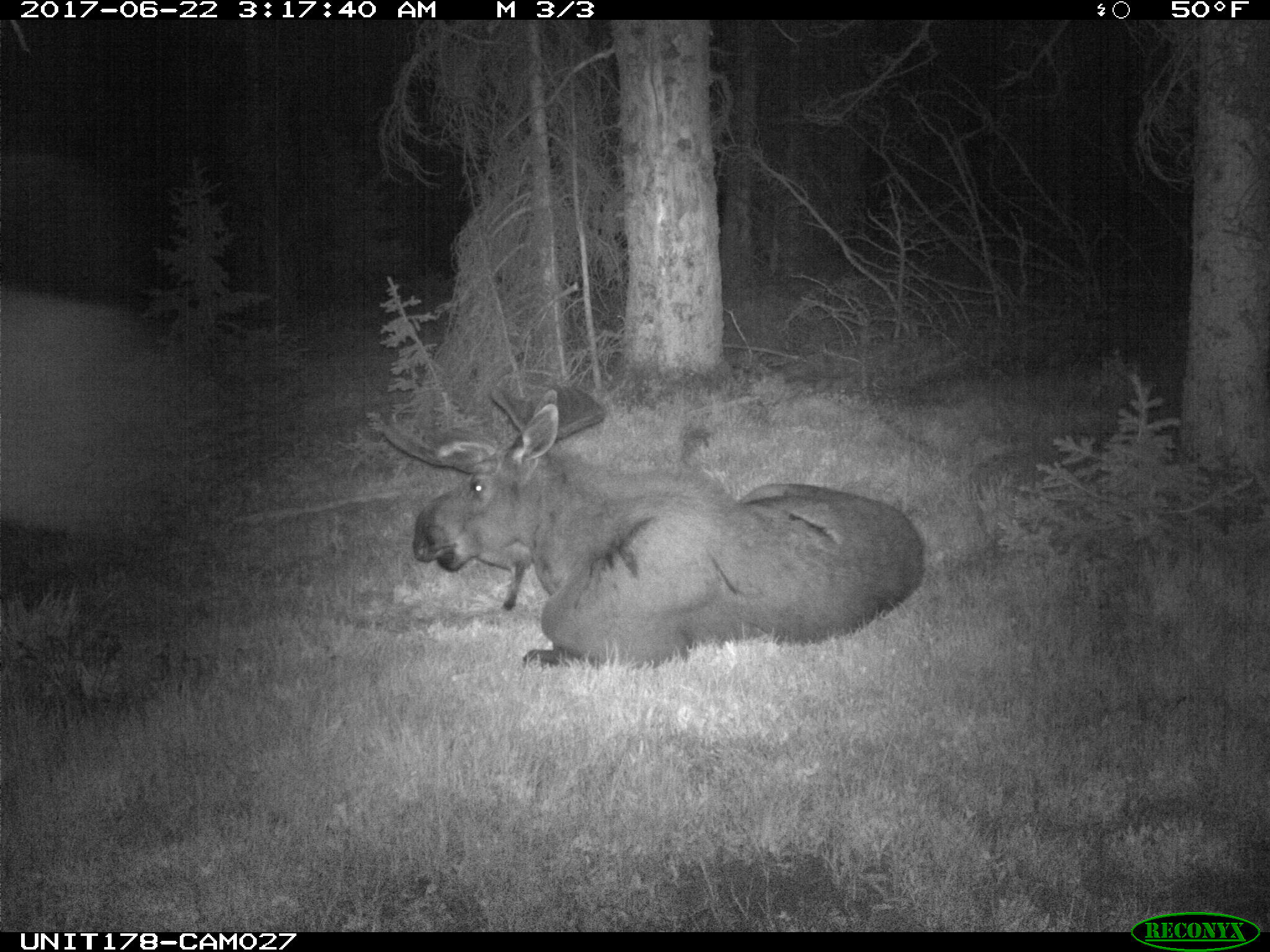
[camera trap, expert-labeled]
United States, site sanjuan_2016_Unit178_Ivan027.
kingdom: Animalia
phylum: Chordata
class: Mammalia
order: Artiodactyla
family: Cervidae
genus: Alces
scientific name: Alces alces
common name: moose